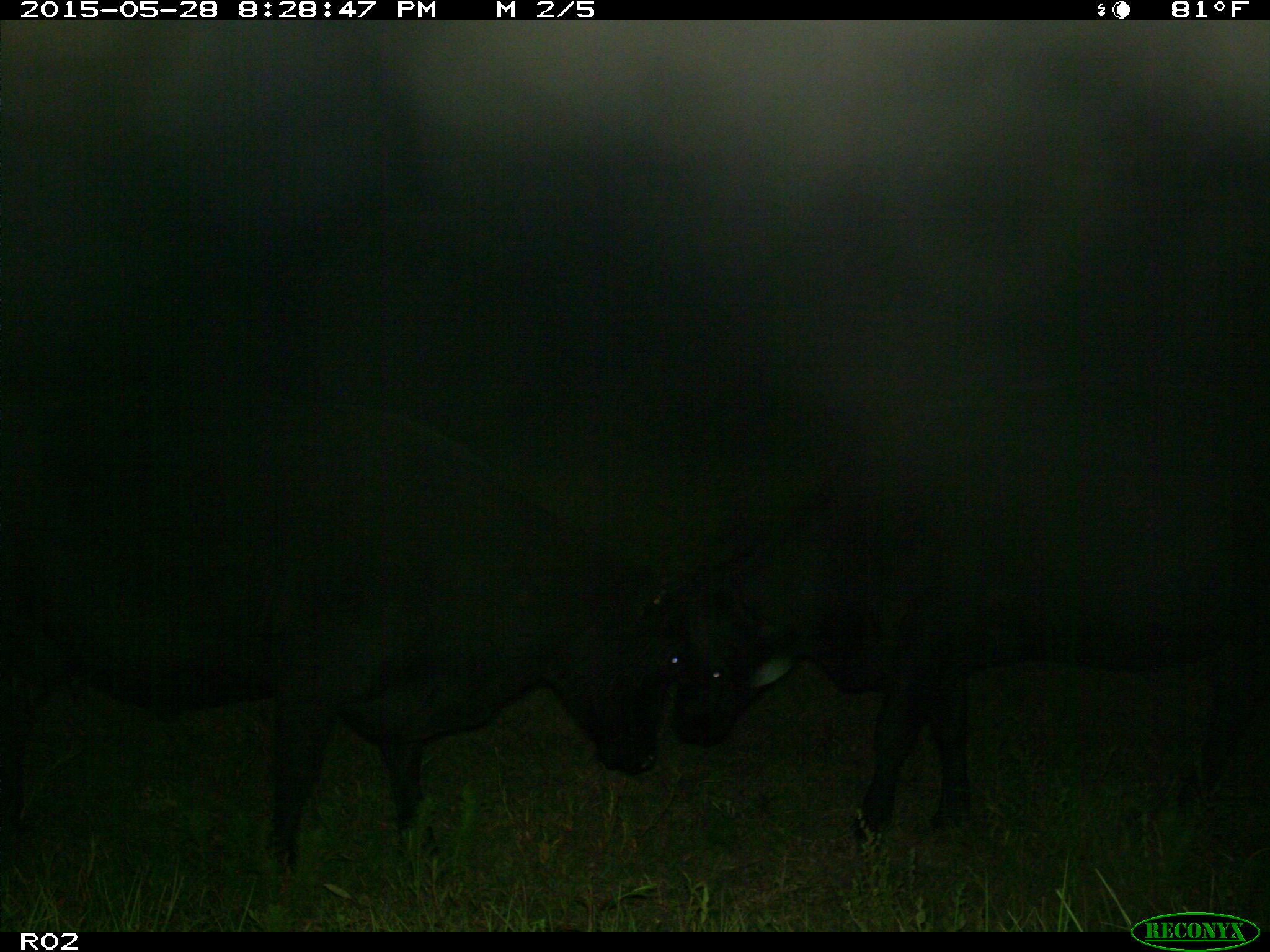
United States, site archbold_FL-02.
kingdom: Animalia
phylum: Chordata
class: Mammalia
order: Artiodactyla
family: Bovidae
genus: Bos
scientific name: Bos taurus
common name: domestic cow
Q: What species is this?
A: Bos taurus (domestic cow).